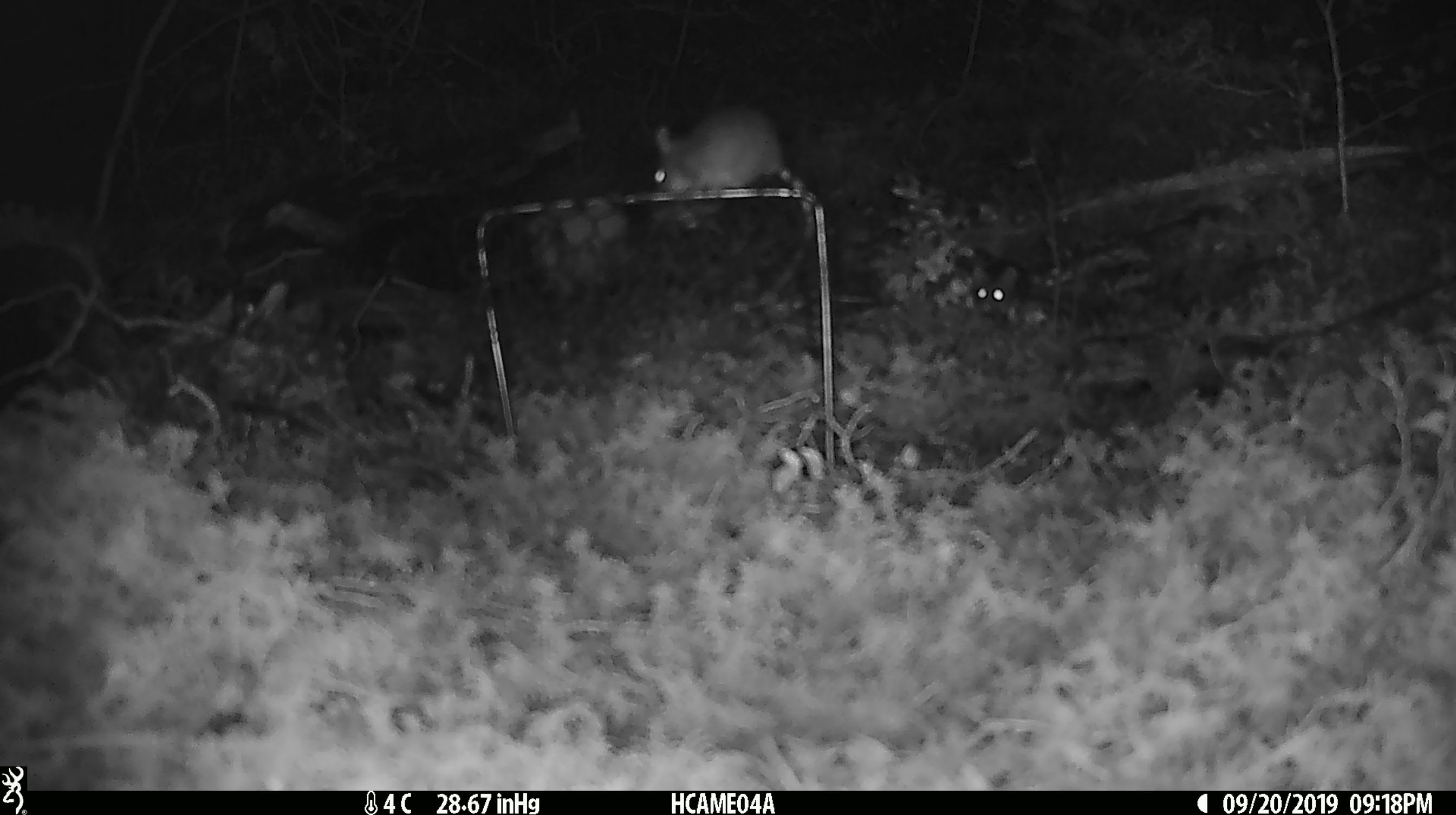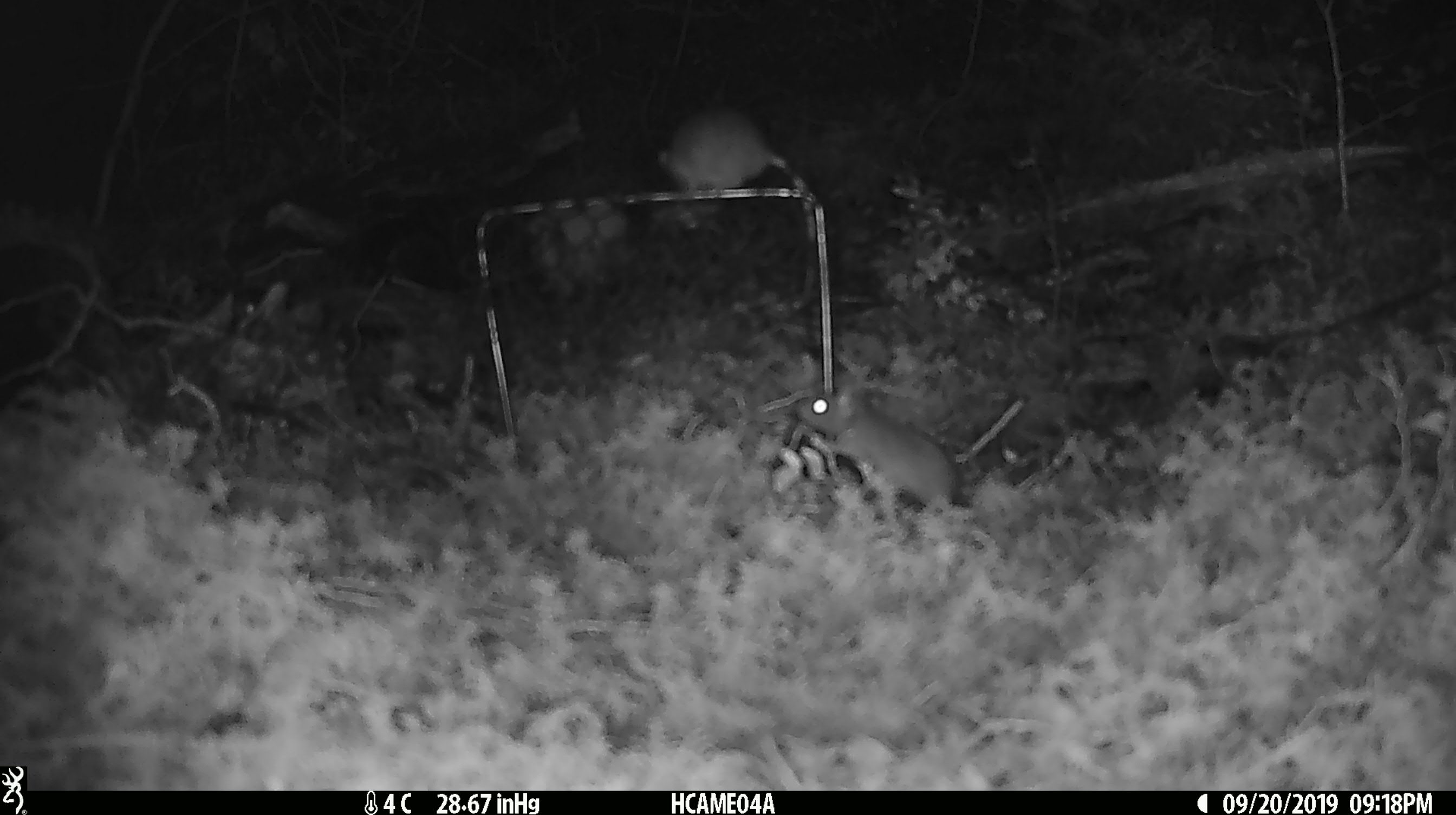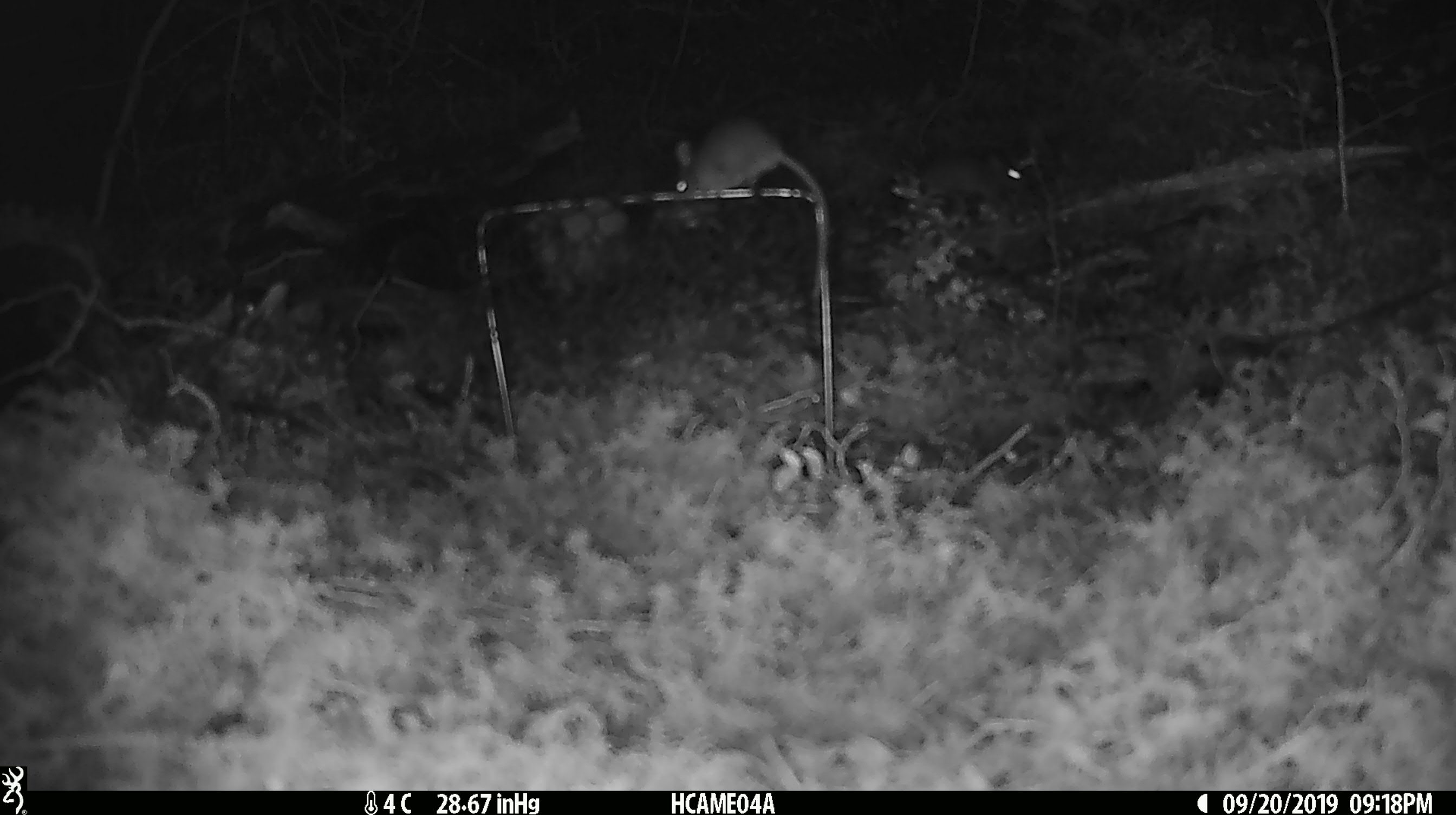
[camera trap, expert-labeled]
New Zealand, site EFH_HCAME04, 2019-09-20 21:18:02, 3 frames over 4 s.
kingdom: Animalia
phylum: Chordata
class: Mammalia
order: Rodentia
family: Muridae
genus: Mus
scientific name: Mus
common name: mouse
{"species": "mouse (Mus)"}